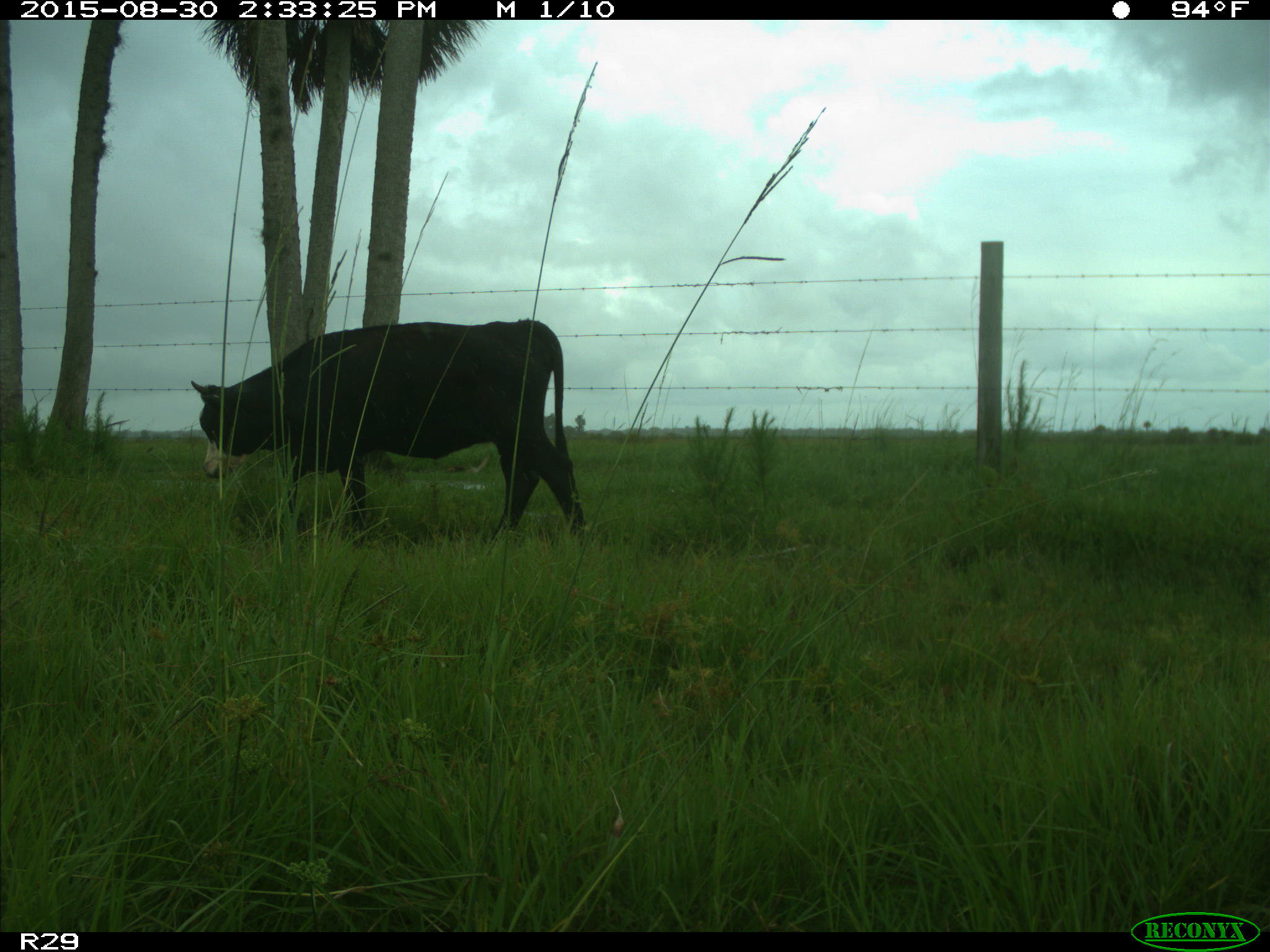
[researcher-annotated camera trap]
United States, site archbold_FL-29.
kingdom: Animalia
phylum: Chordata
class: Mammalia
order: Artiodactyla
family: Bovidae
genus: Bos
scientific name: Bos taurus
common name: domestic cow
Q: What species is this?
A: Bos taurus (domestic cow).